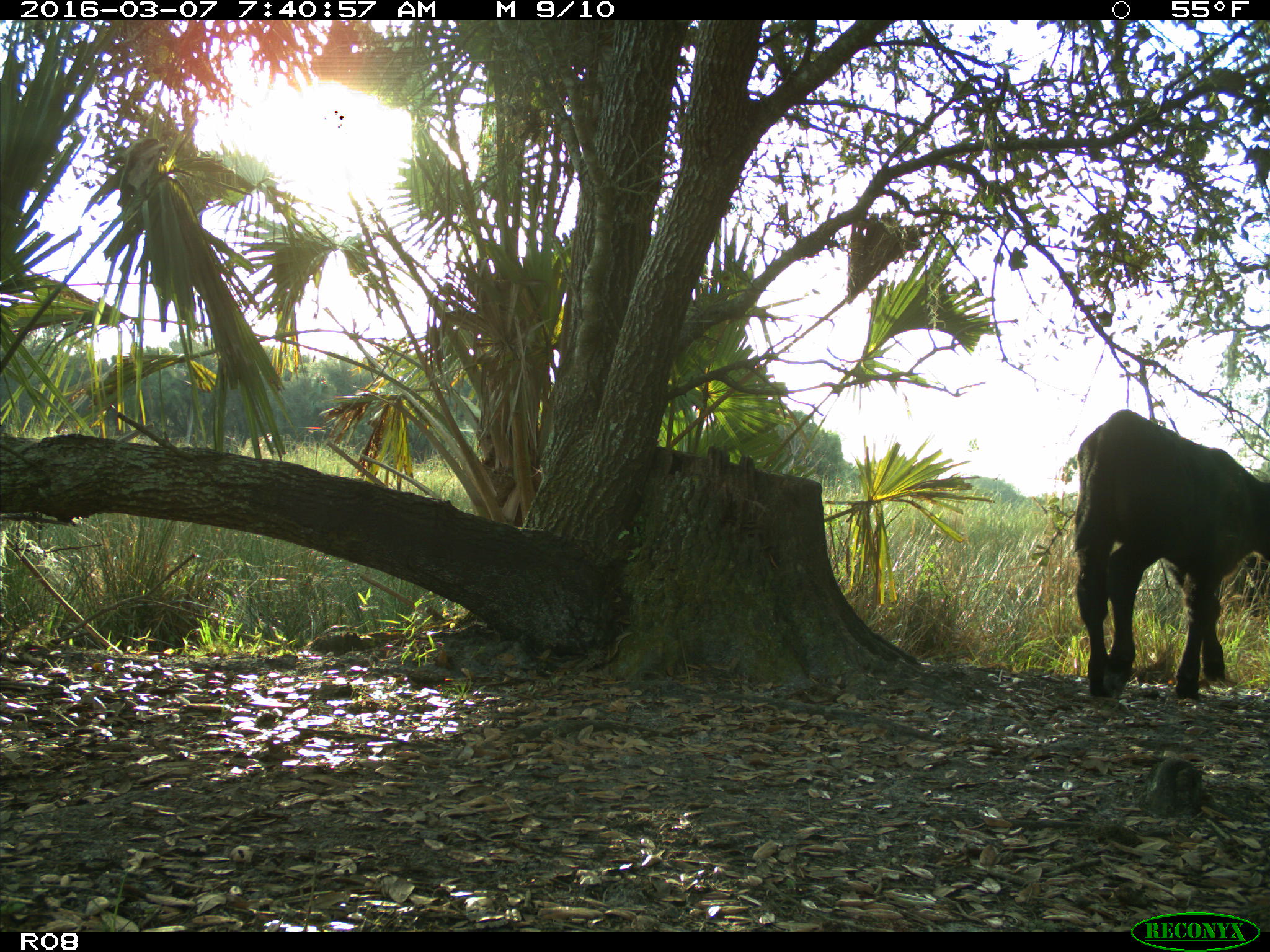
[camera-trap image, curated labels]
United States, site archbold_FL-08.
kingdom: Animalia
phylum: Chordata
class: Mammalia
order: Artiodactyla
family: Bovidae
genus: Bos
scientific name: Bos taurus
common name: domestic cow